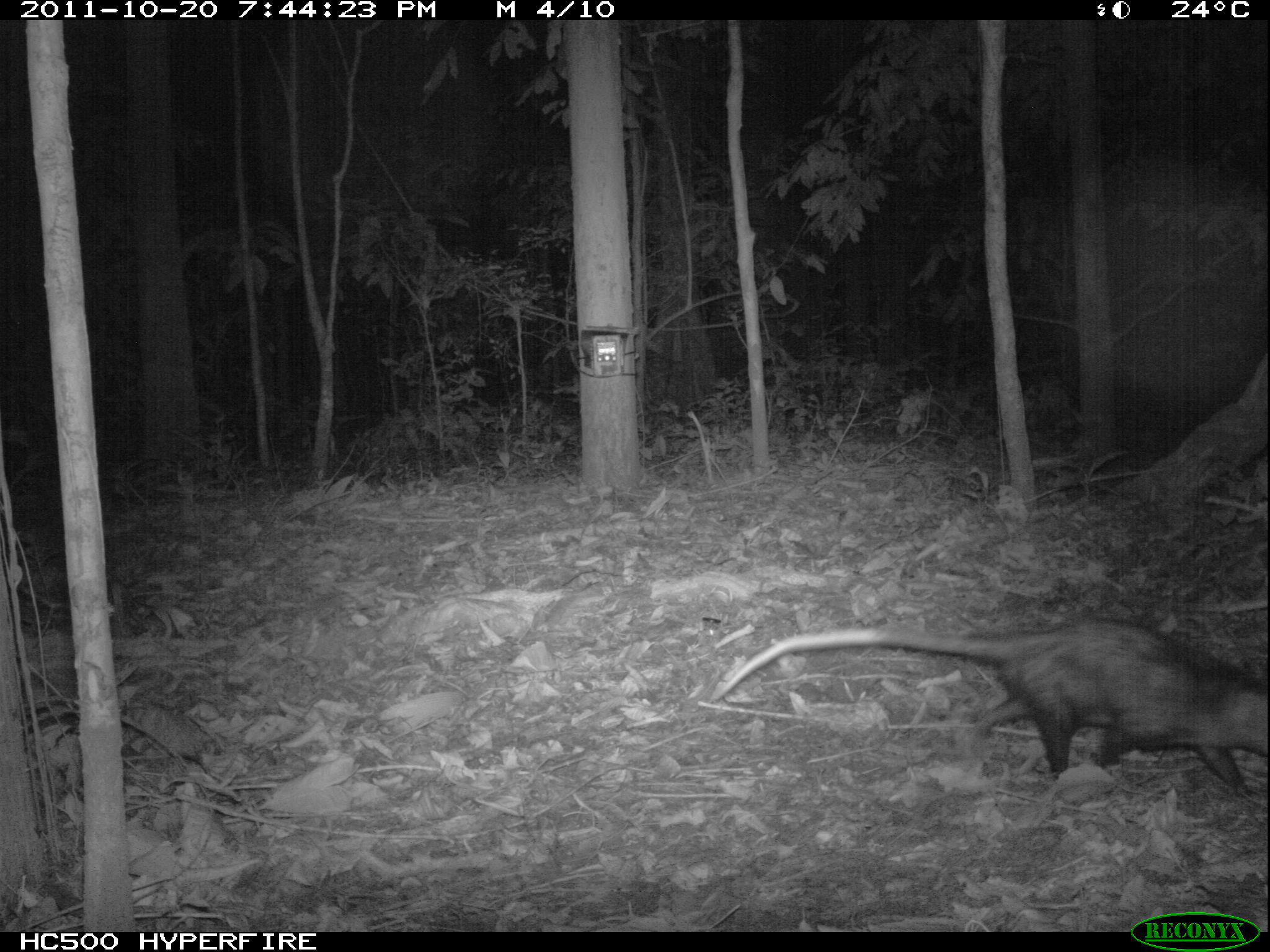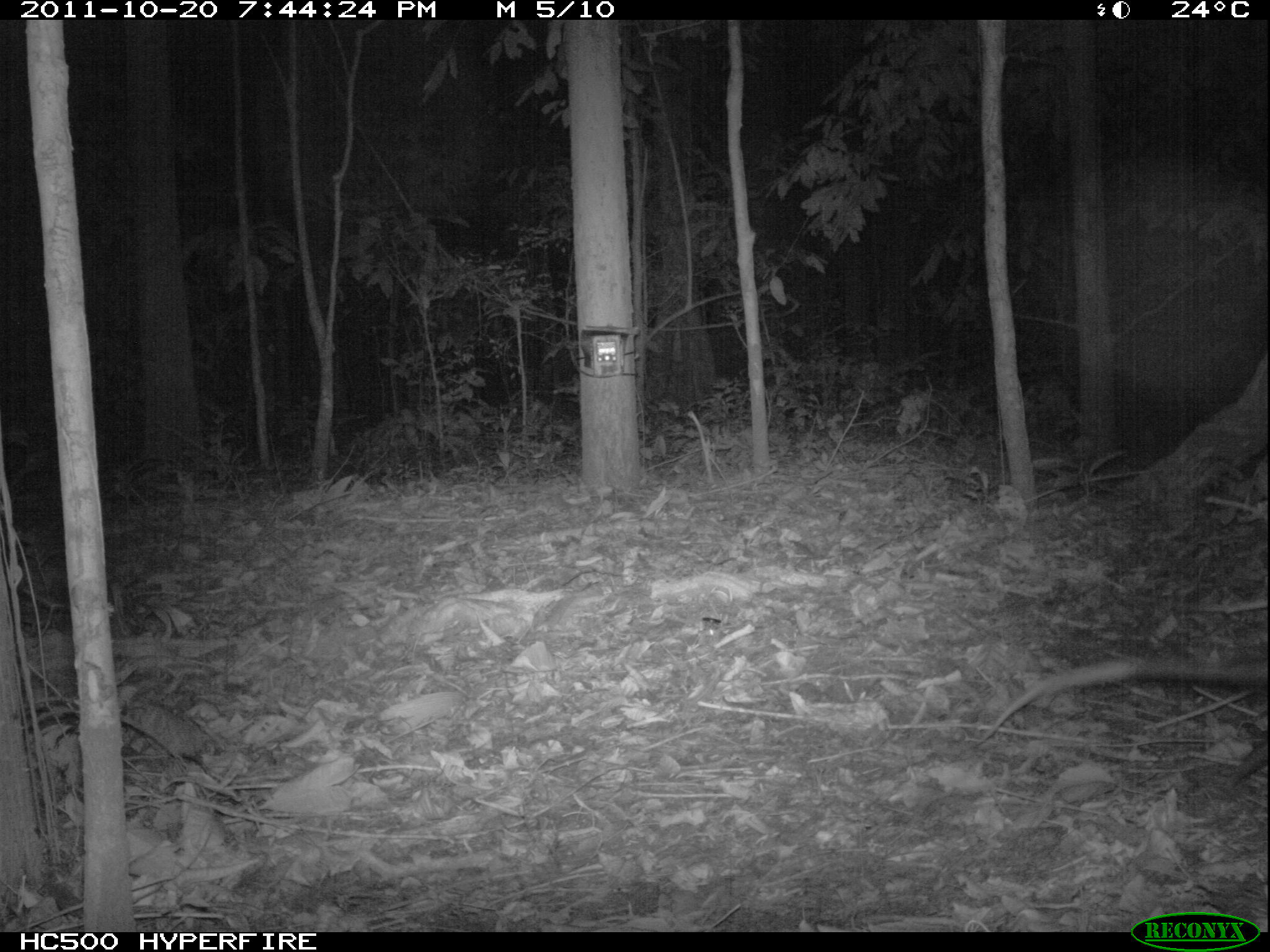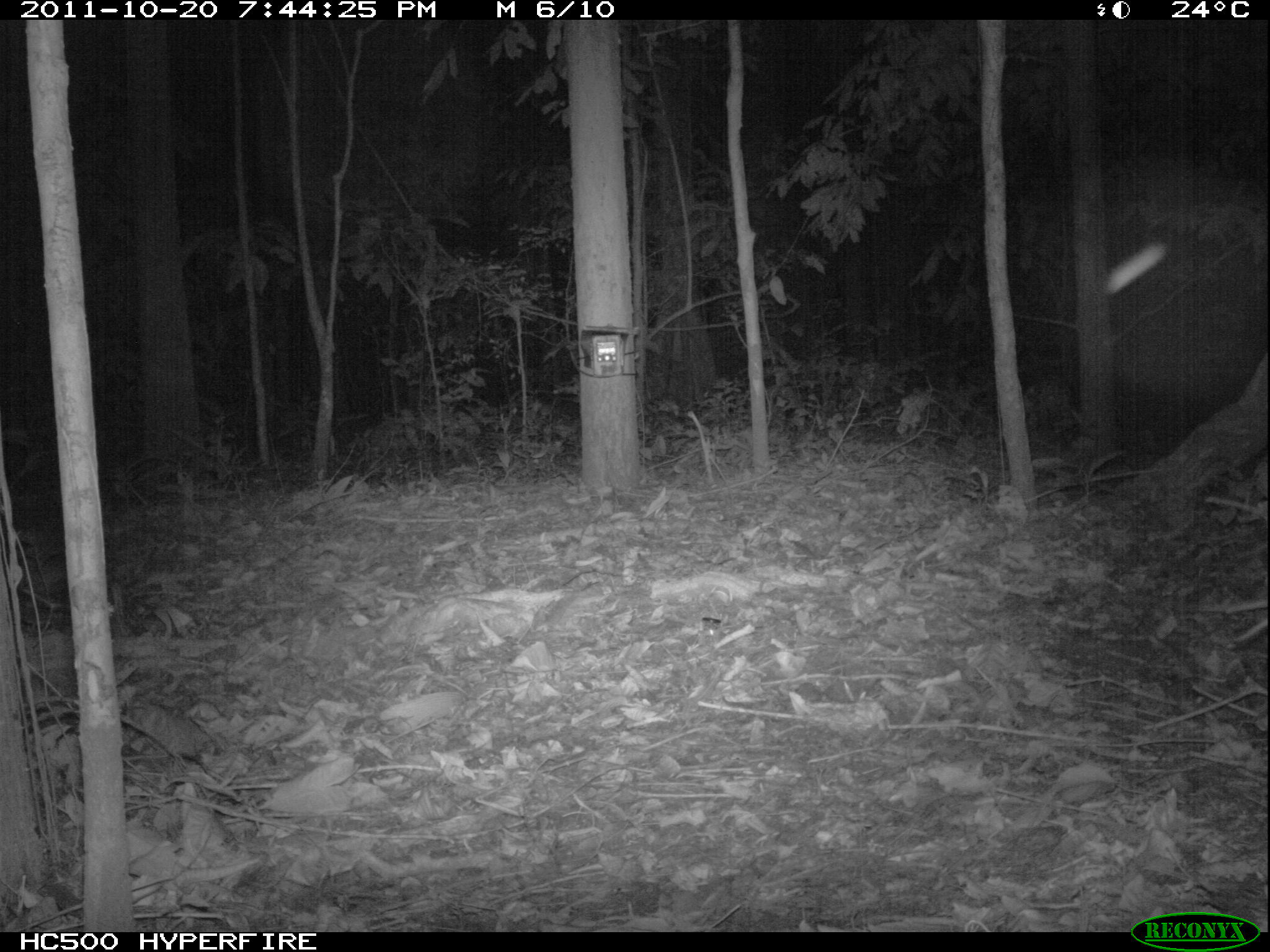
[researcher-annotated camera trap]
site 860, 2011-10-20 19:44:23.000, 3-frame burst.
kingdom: Animalia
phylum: Chordata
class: Mammalia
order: Didelphimorphia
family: Didelphidae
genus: Didelphis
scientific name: Didelphis marsupialis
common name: southern opossum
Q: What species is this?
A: Didelphis marsupialis (southern opossum).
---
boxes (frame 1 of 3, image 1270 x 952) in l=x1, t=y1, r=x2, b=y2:
didelphis marsupialis: l=707, t=615, r=1270, b=795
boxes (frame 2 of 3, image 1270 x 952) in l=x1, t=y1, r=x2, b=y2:
didelphis marsupialis: l=974, t=635, r=1270, b=793